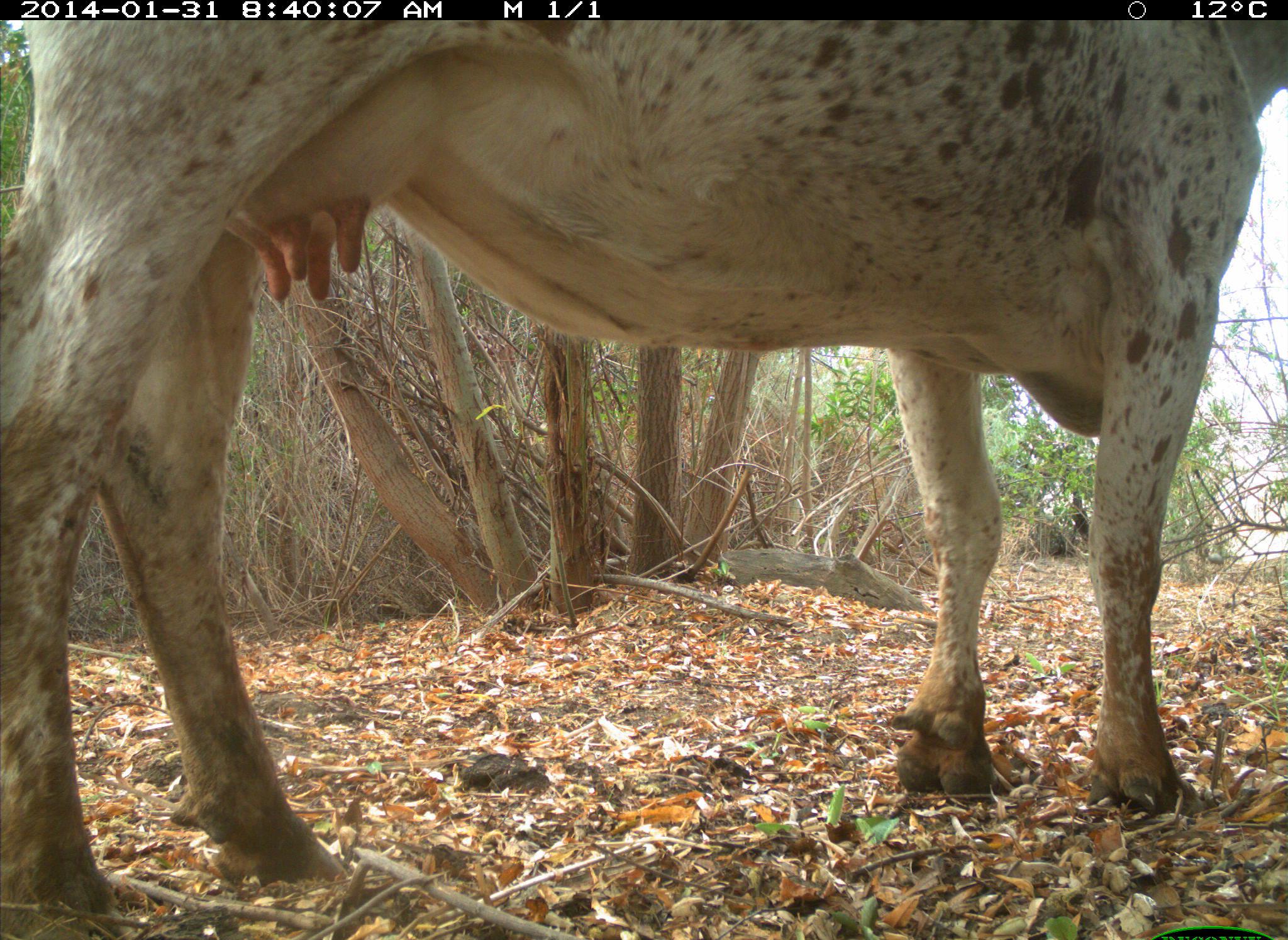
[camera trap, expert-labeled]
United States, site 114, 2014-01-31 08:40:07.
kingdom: Animalia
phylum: Chordata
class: Mammalia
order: Artiodactyla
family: Bovidae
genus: Bos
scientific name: Bos taurus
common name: cow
Cow (Bos taurus).